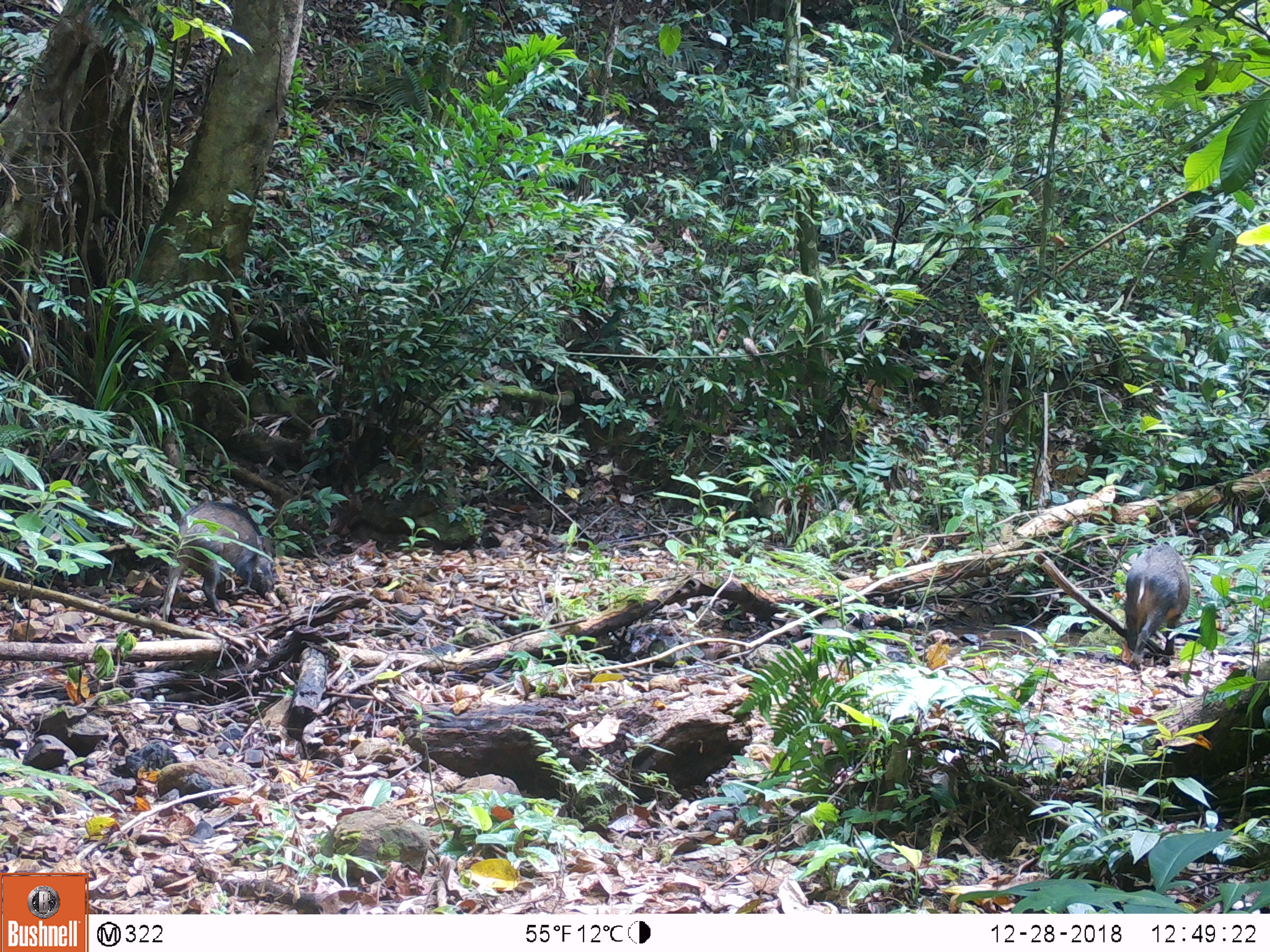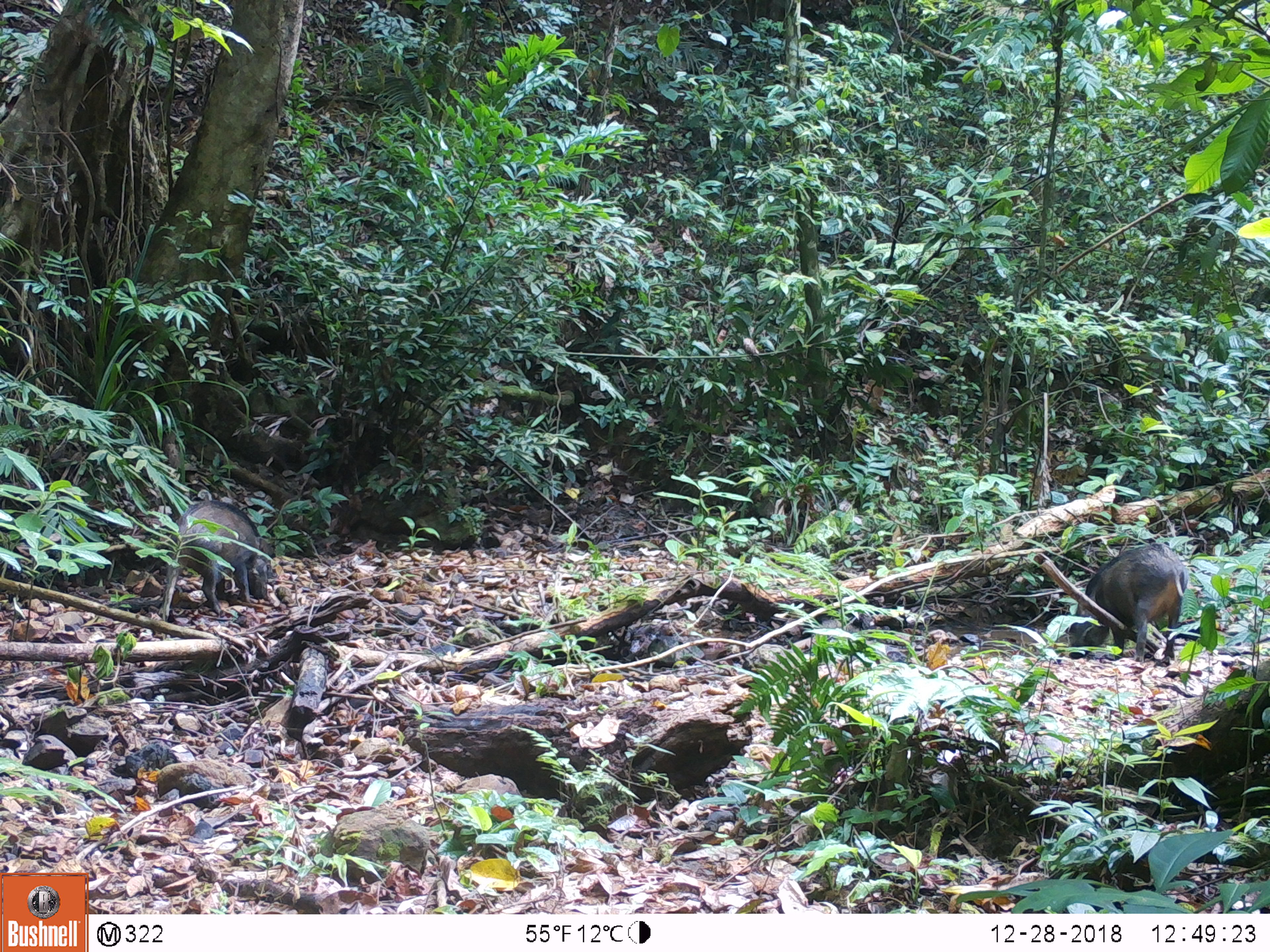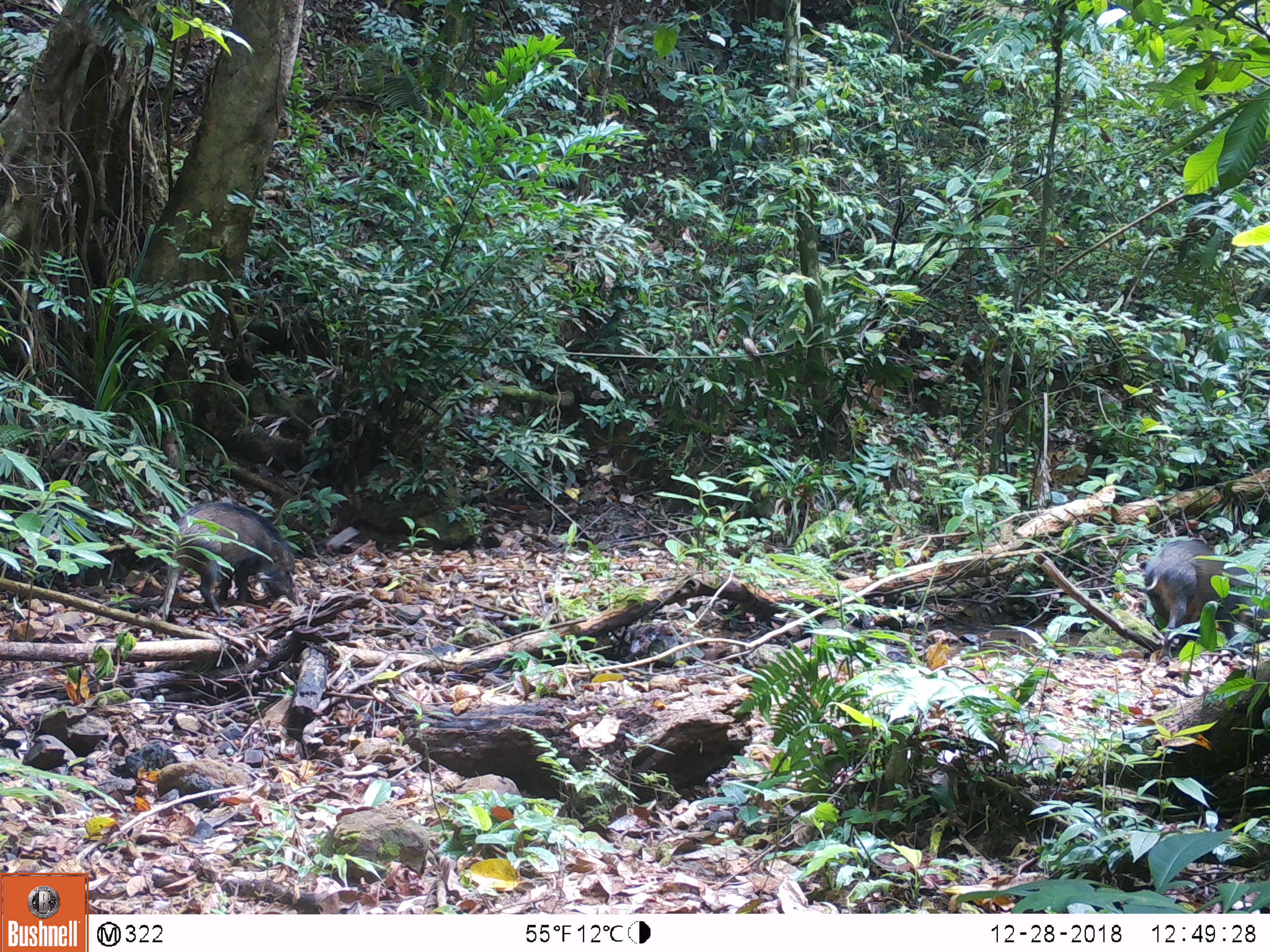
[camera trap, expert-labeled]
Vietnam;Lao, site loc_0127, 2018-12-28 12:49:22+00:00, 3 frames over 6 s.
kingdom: Animalia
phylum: Chordata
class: Mammalia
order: Artiodactyla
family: Suidae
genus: Sus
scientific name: Sus scrofa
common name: eurasian wild pig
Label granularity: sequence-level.